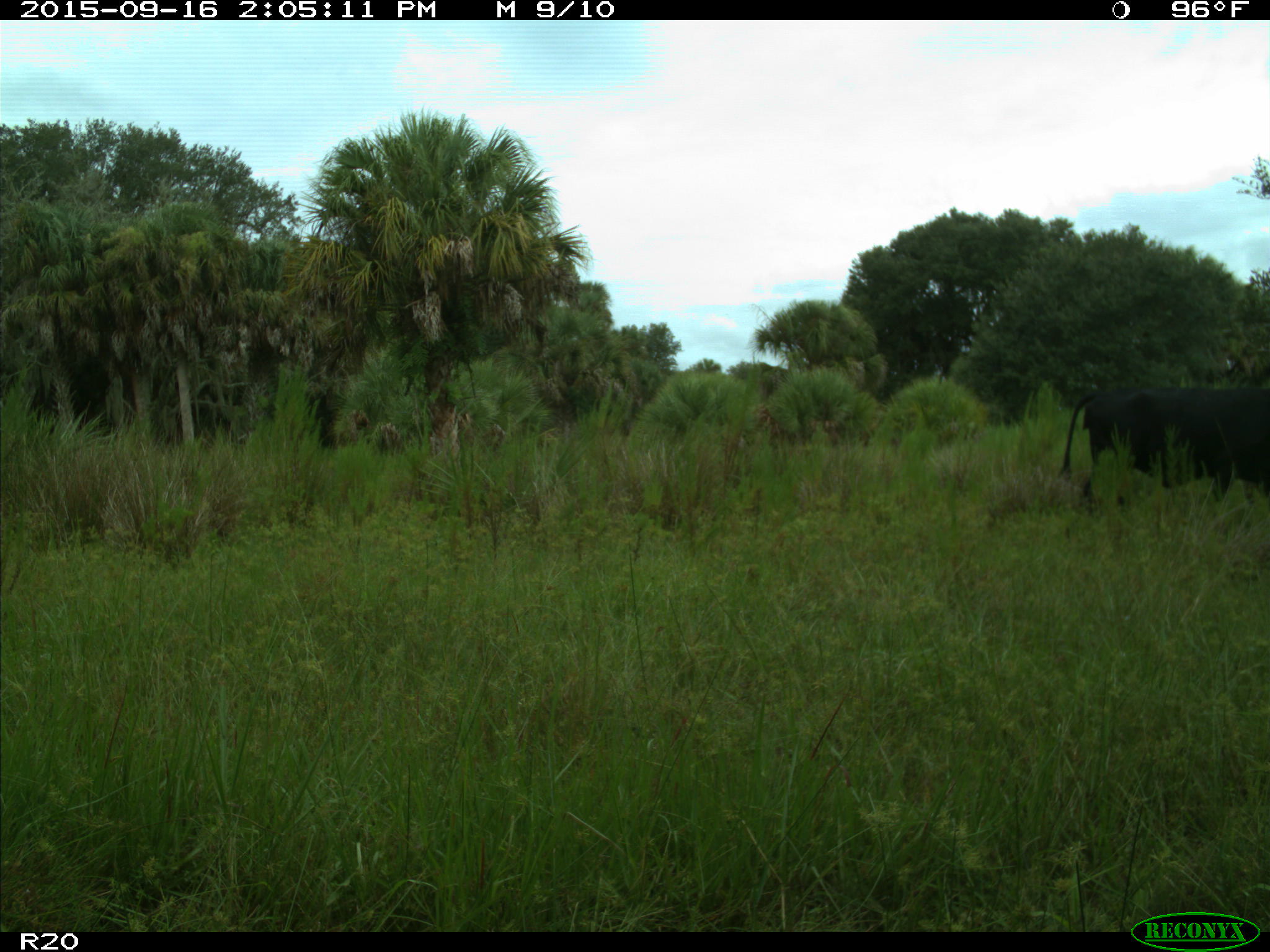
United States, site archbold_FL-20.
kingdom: Animalia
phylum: Chordata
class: Mammalia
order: Artiodactyla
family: Bovidae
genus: Bos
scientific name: Bos taurus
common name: domestic cow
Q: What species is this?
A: Bos taurus (domestic cow).